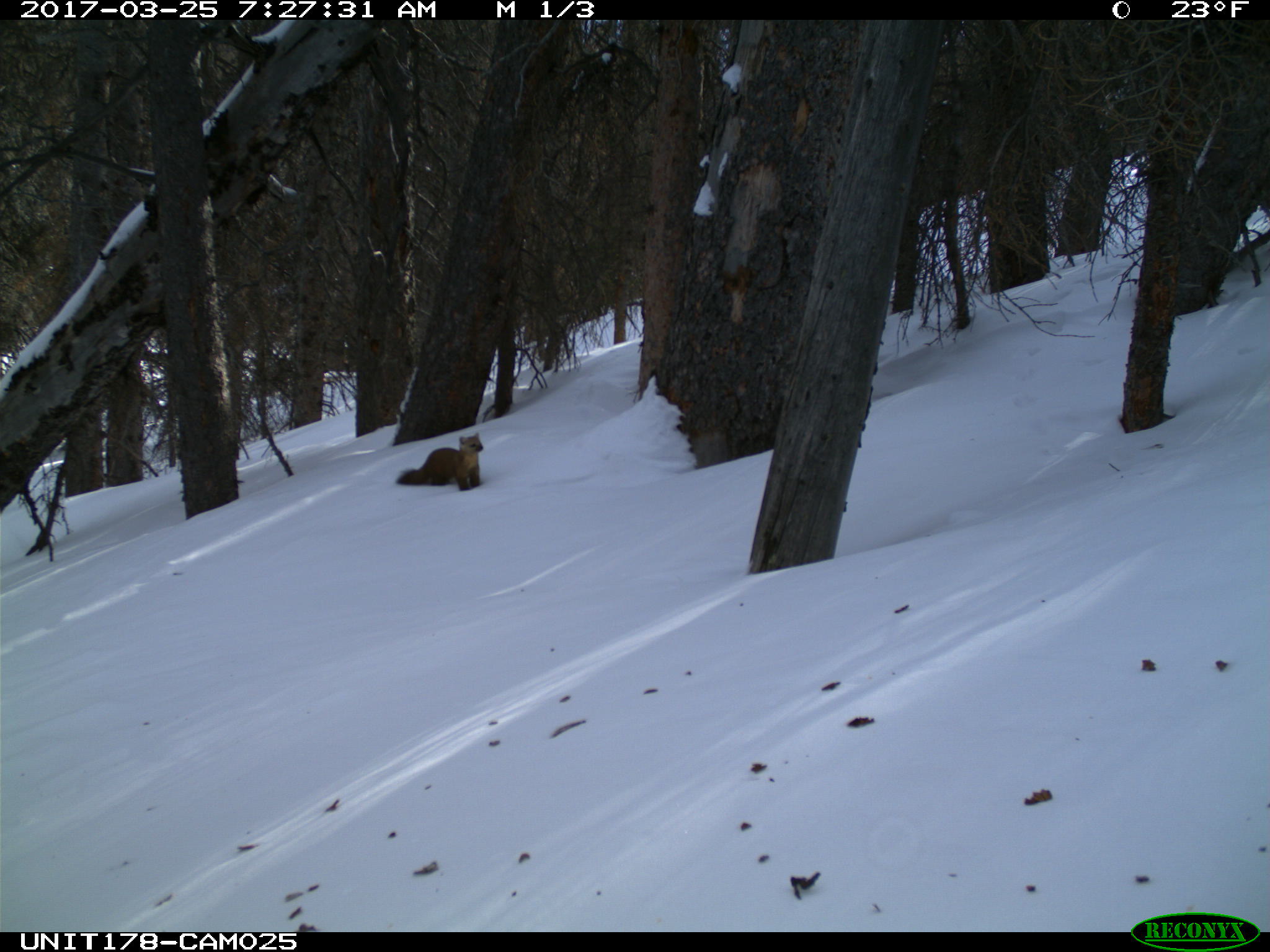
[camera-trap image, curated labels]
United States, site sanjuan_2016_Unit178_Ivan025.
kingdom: Animalia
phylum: Chordata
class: Mammalia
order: Carnivora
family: Mustelidae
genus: Martes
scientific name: Martes americana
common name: american marten